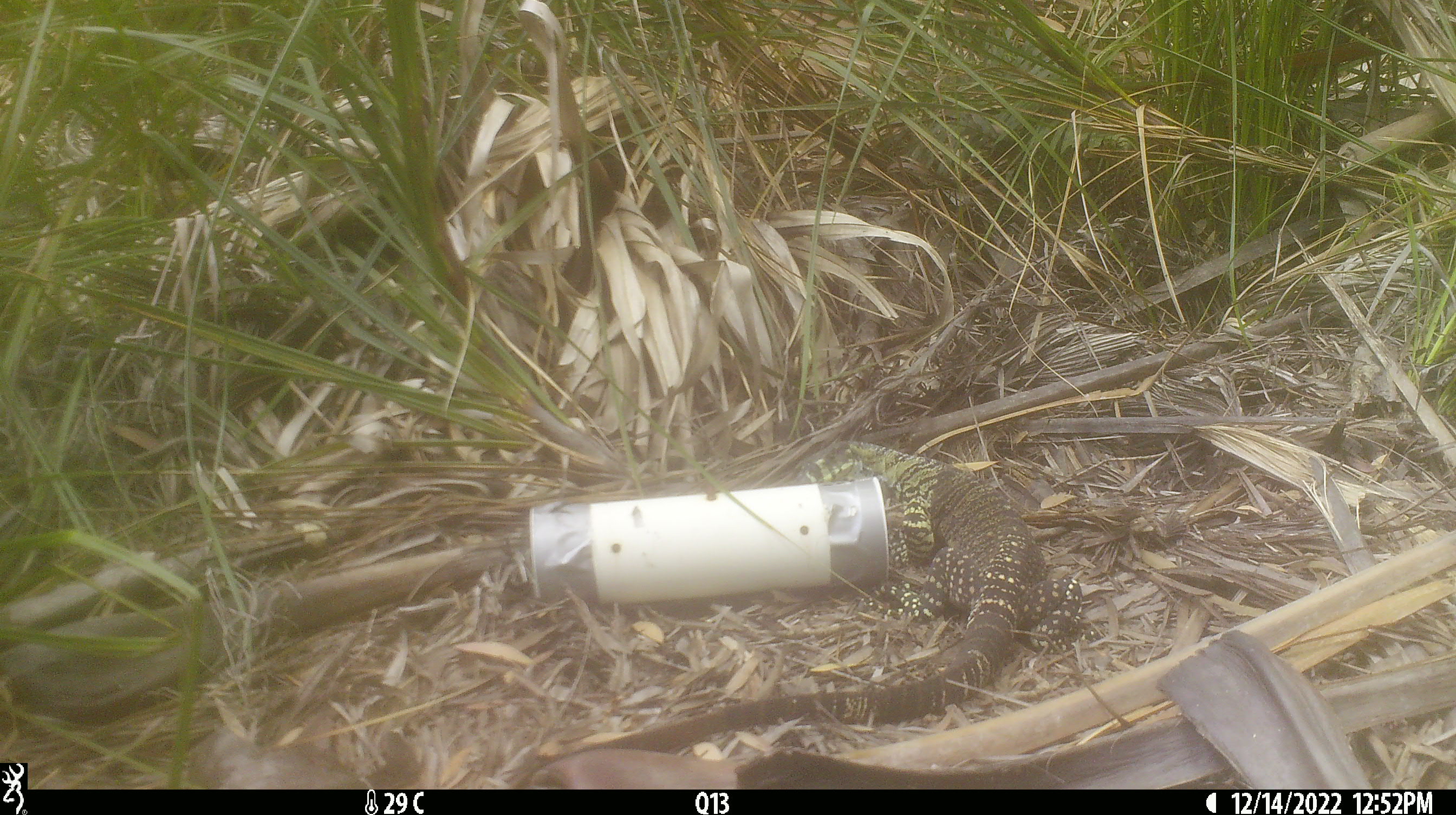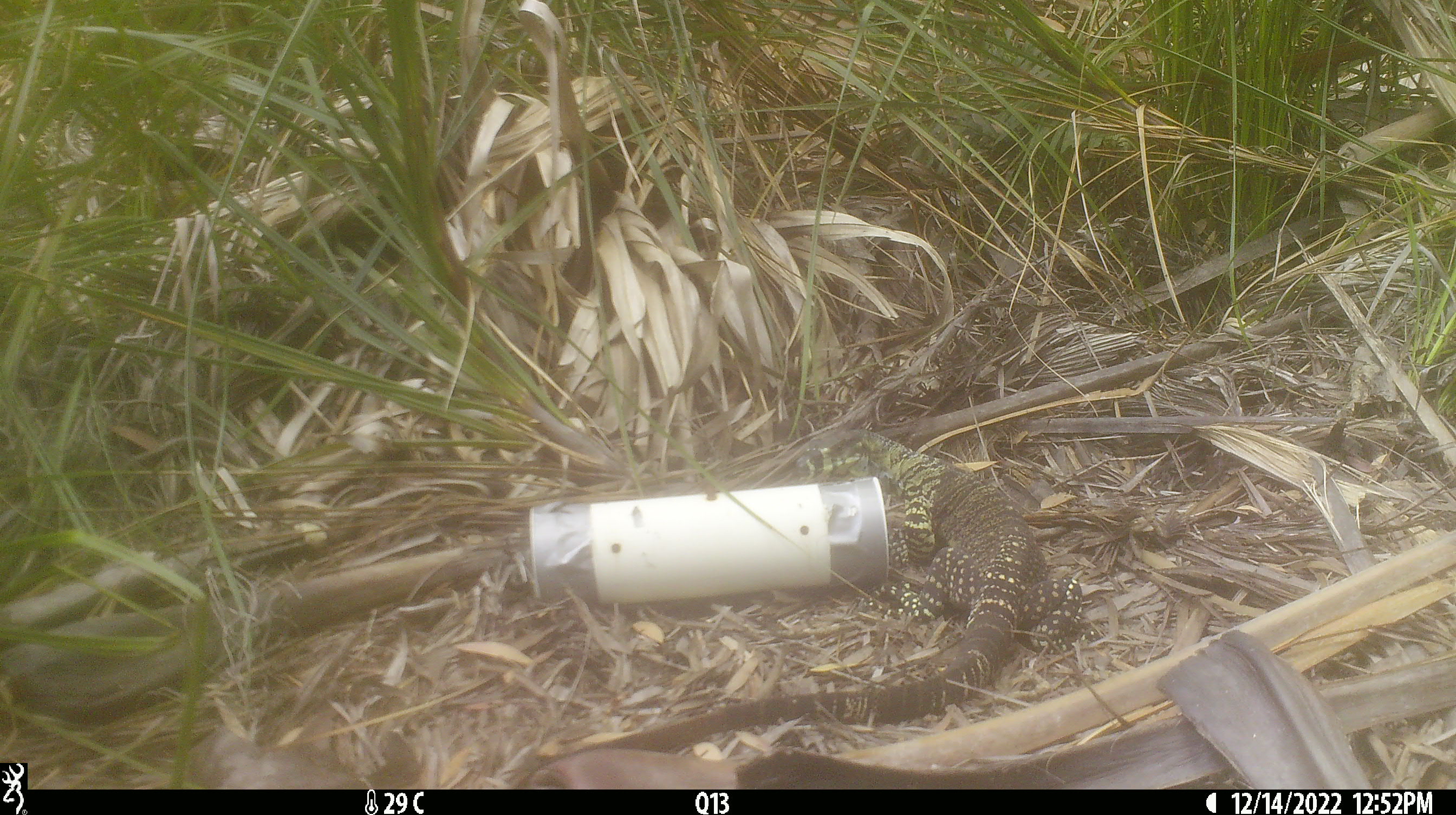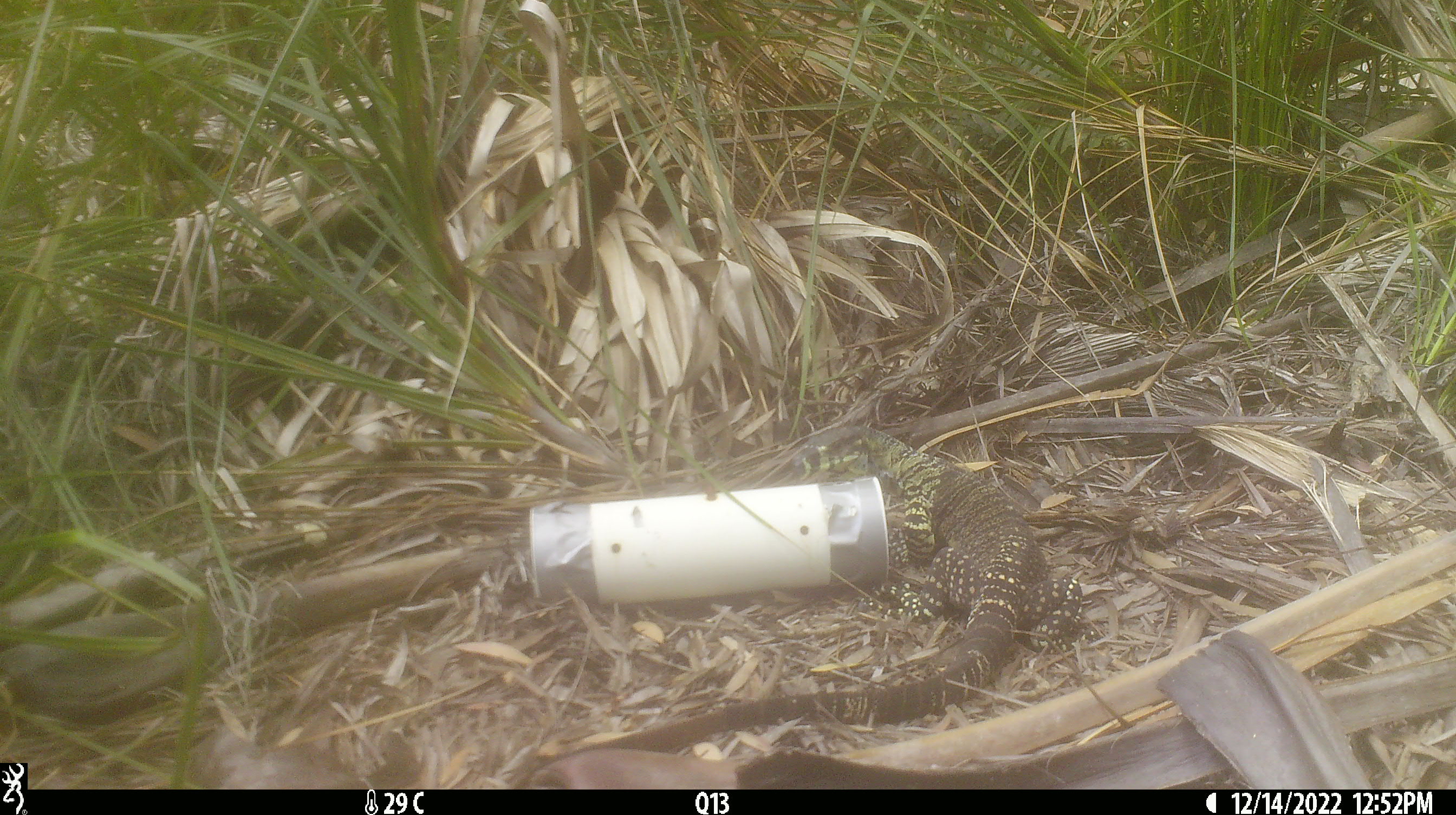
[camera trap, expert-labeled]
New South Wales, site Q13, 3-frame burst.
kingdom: Animalia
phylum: Chordata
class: Reptilia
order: Squamata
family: Varanidae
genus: Varanus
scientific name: Varanus varius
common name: lace monitor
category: goanna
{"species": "goanna (lace monitor) (Varanus varius)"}